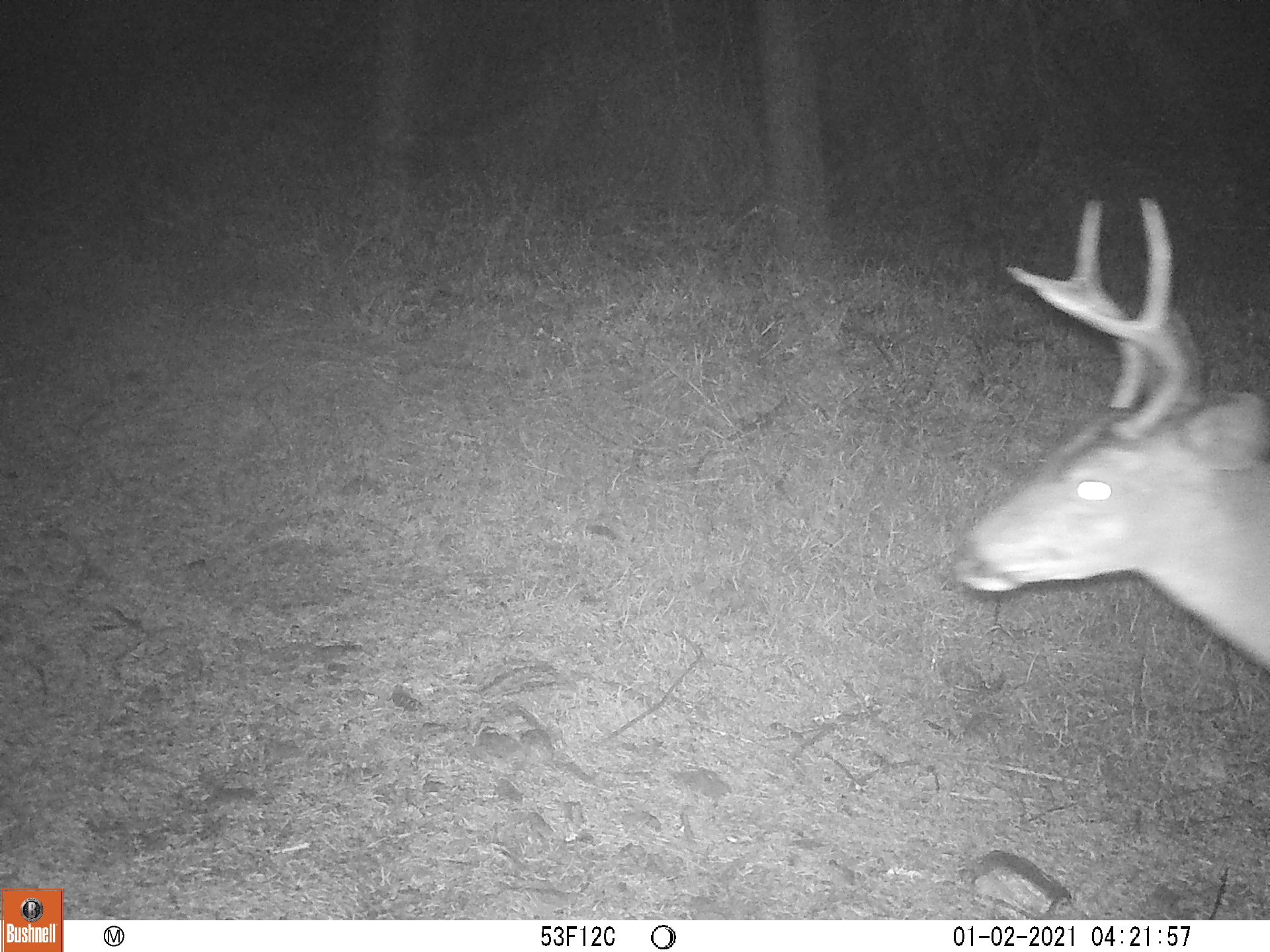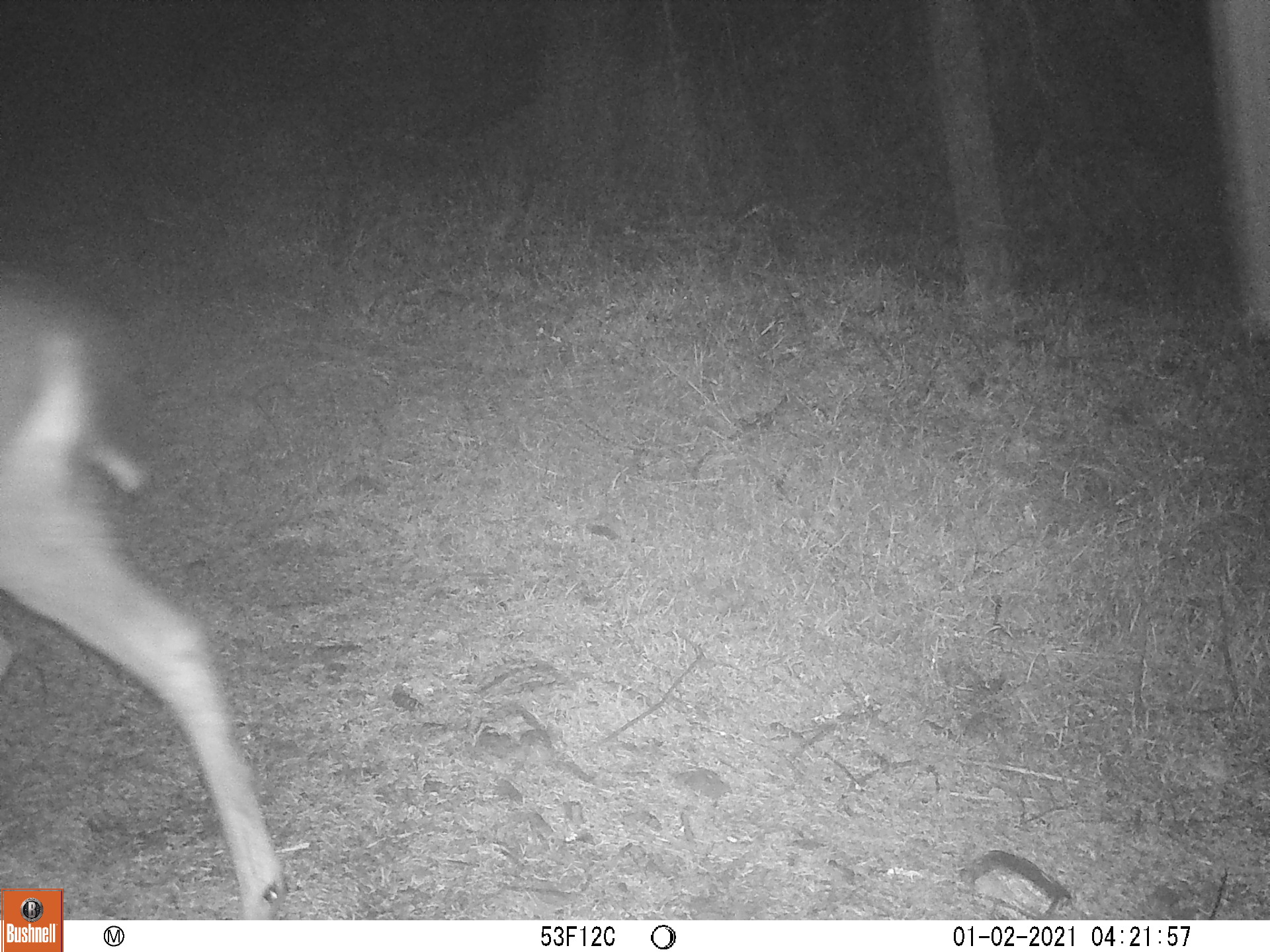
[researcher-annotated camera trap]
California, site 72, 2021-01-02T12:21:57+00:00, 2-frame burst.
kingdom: Animalia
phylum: Chordata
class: Mammalia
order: Artiodactyla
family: Cervidae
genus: Odocoileus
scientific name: Odocoileus hemionus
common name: mule deer